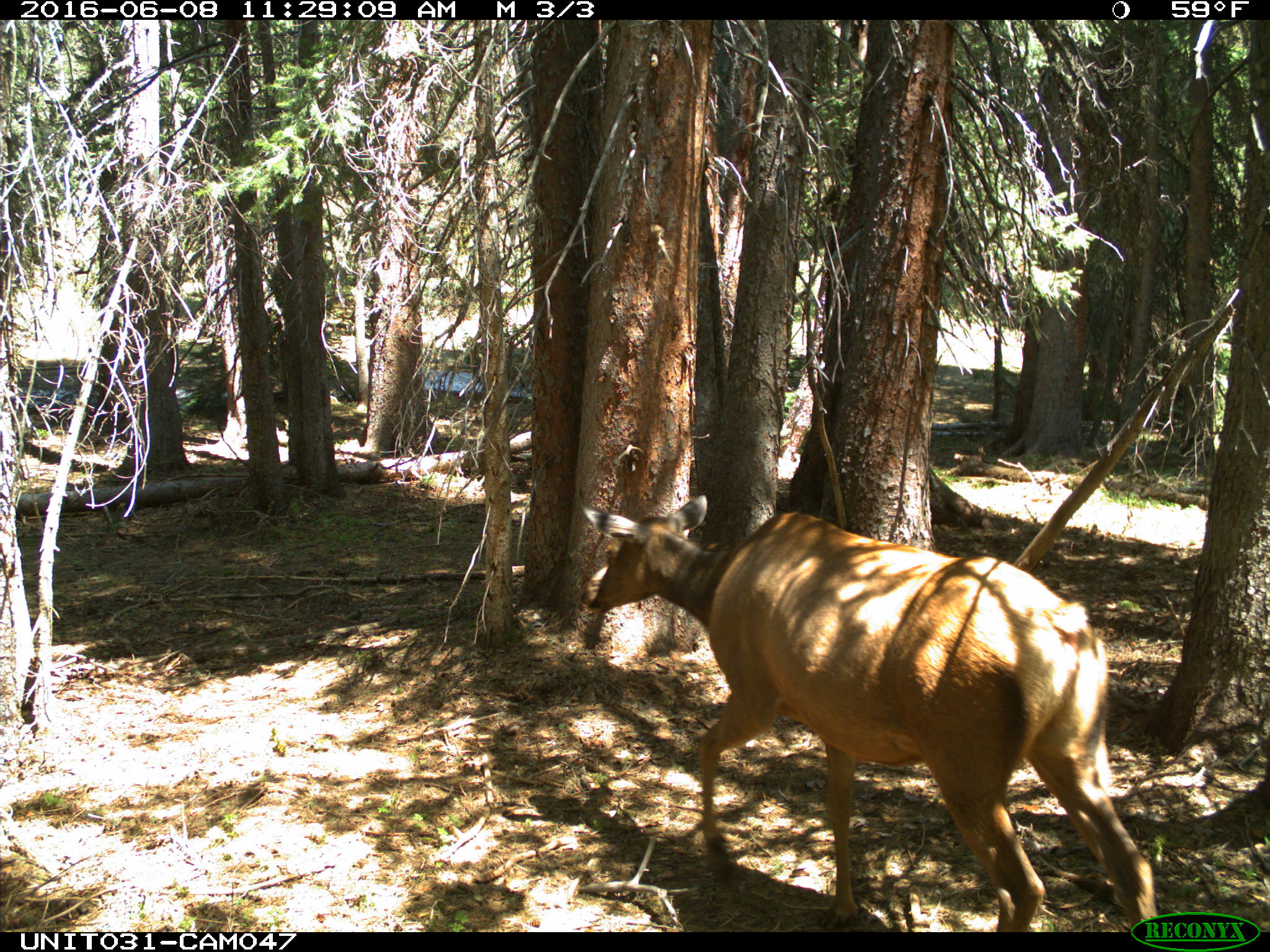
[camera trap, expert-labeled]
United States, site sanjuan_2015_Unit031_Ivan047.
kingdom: Animalia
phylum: Chordata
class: Mammalia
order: Artiodactyla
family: Cervidae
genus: Cervus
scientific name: Cervus elaphus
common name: red deer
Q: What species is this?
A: Cervus elaphus (red deer).